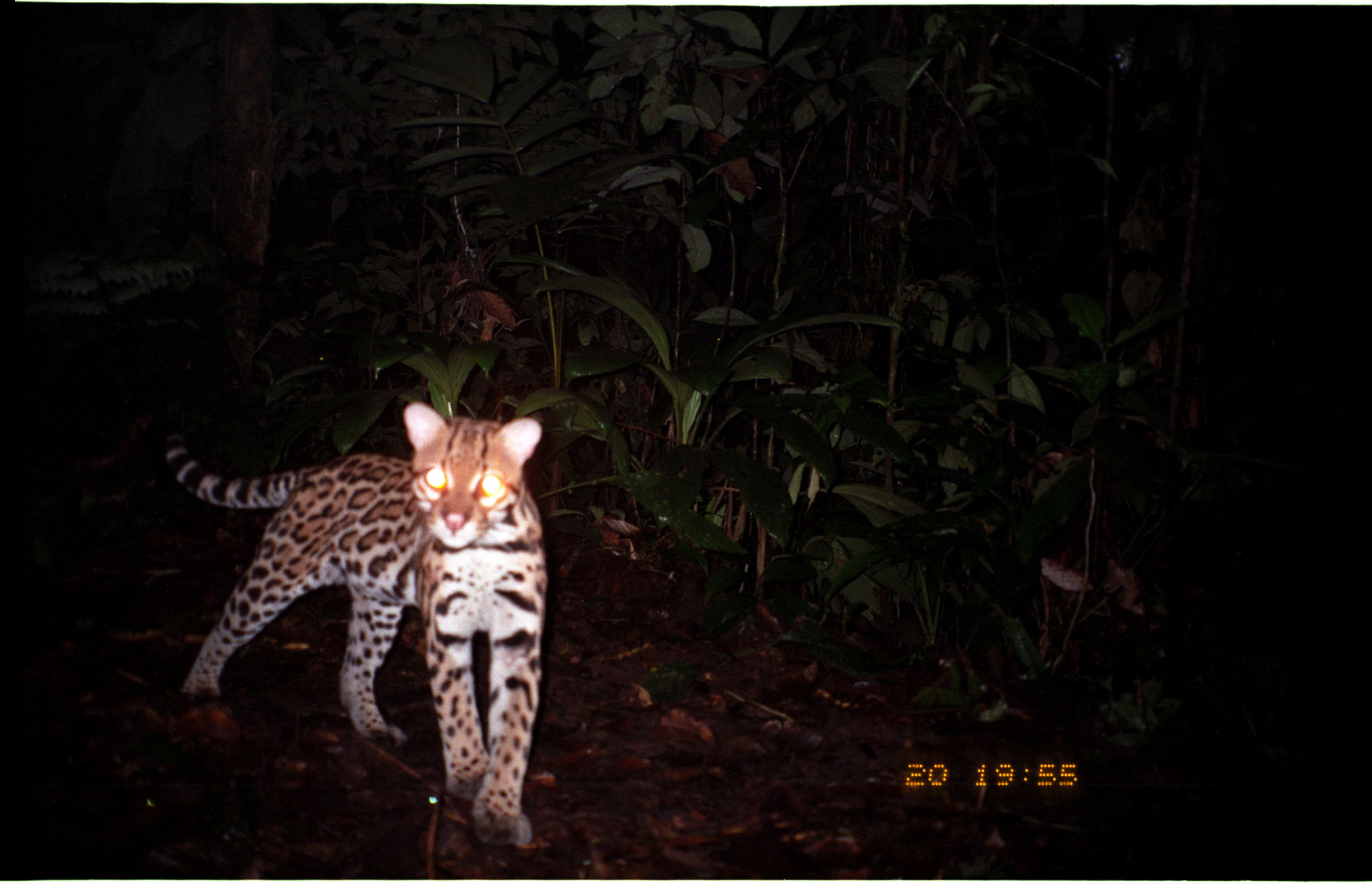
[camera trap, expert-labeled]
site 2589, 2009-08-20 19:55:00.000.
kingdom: Animalia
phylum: Chordata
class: Mammalia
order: Carnivora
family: Felidae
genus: Leopardus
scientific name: Leopardus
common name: leopardus cats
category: leopardus sp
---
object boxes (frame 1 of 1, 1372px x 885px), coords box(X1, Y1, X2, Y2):
leopardus sp: box(162, 399, 550, 854)